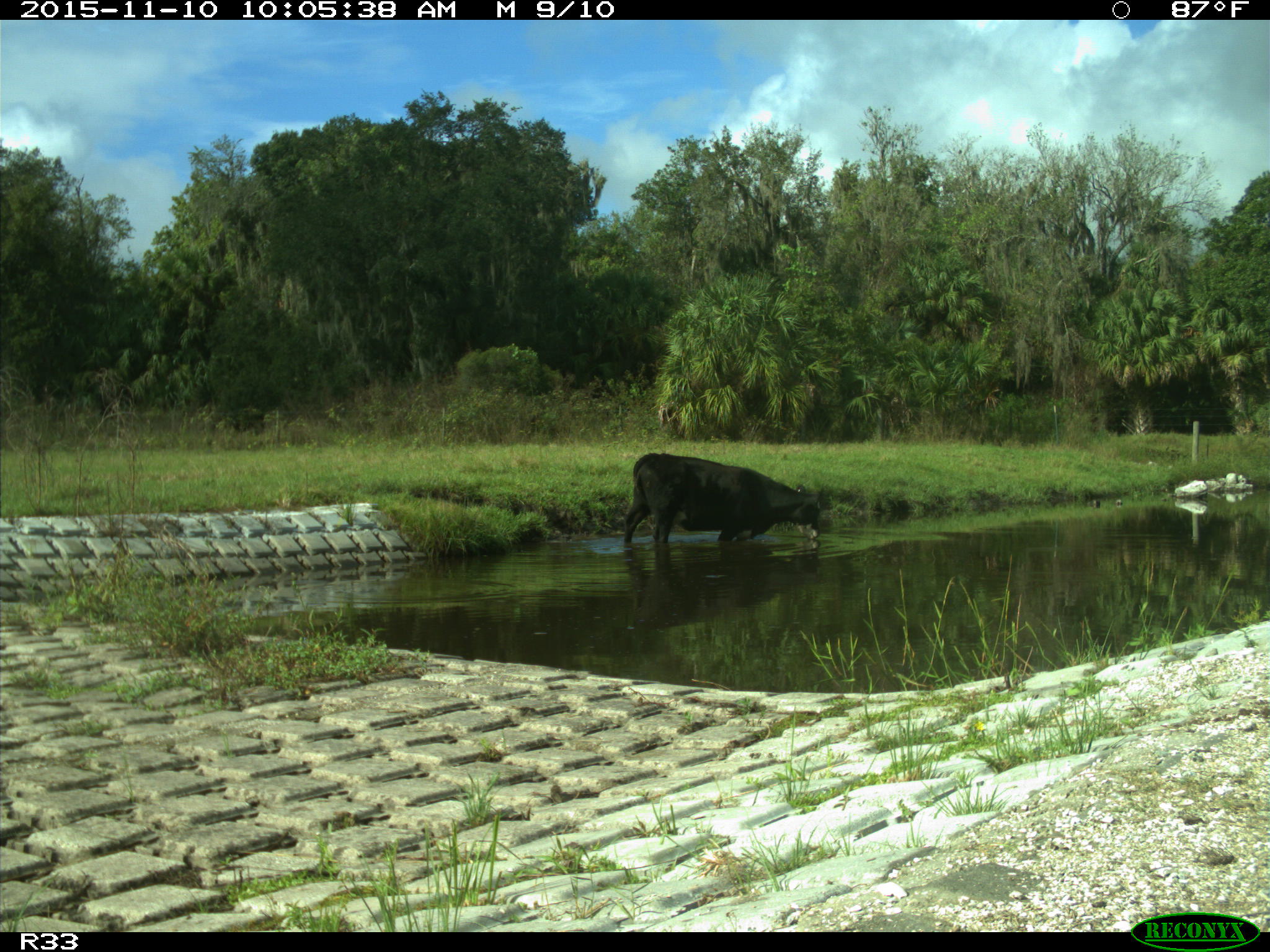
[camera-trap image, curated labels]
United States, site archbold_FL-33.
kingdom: Animalia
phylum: Chordata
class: Mammalia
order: Artiodactyla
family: Bovidae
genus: Bos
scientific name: Bos taurus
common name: domestic cow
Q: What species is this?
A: Bos taurus (domestic cow).